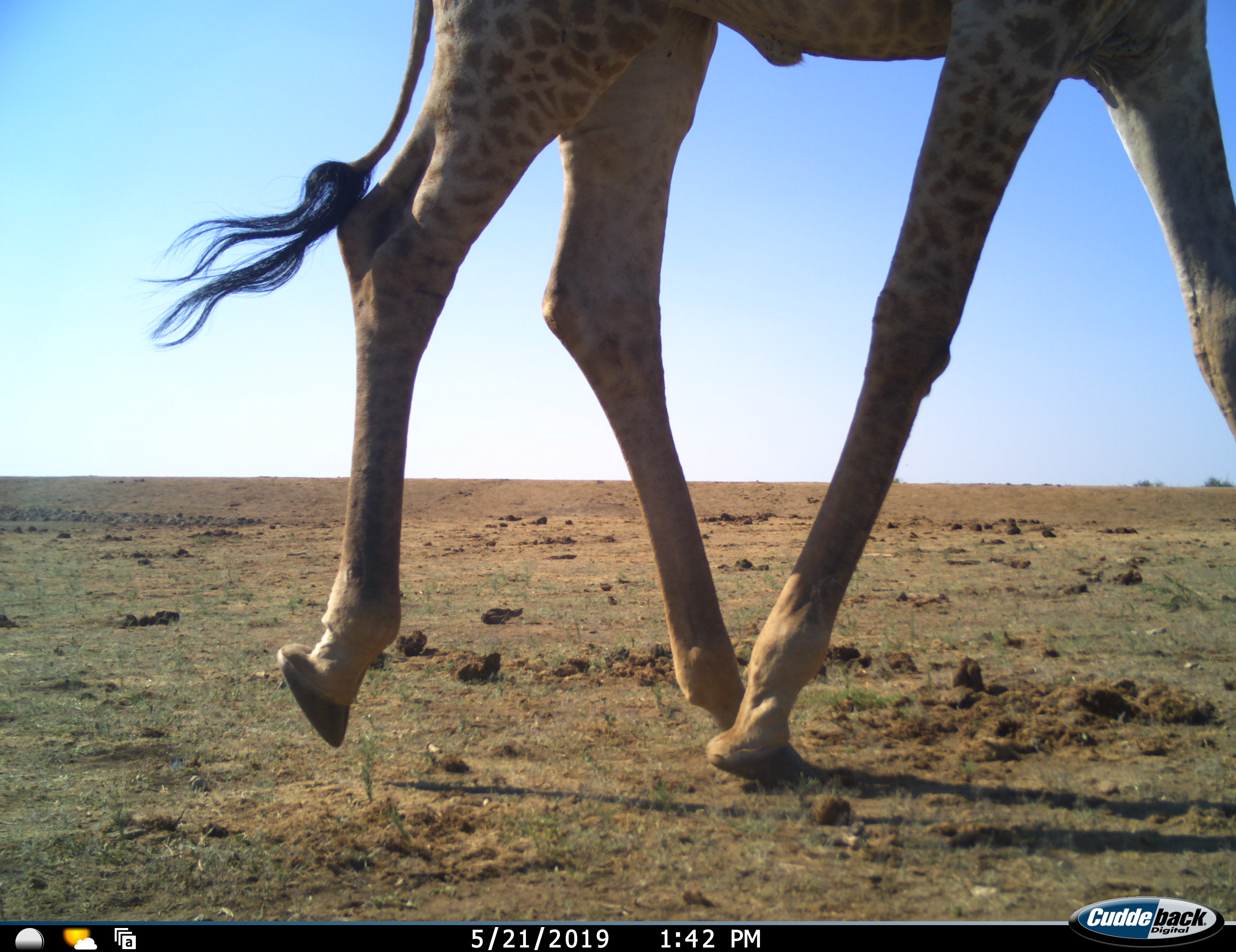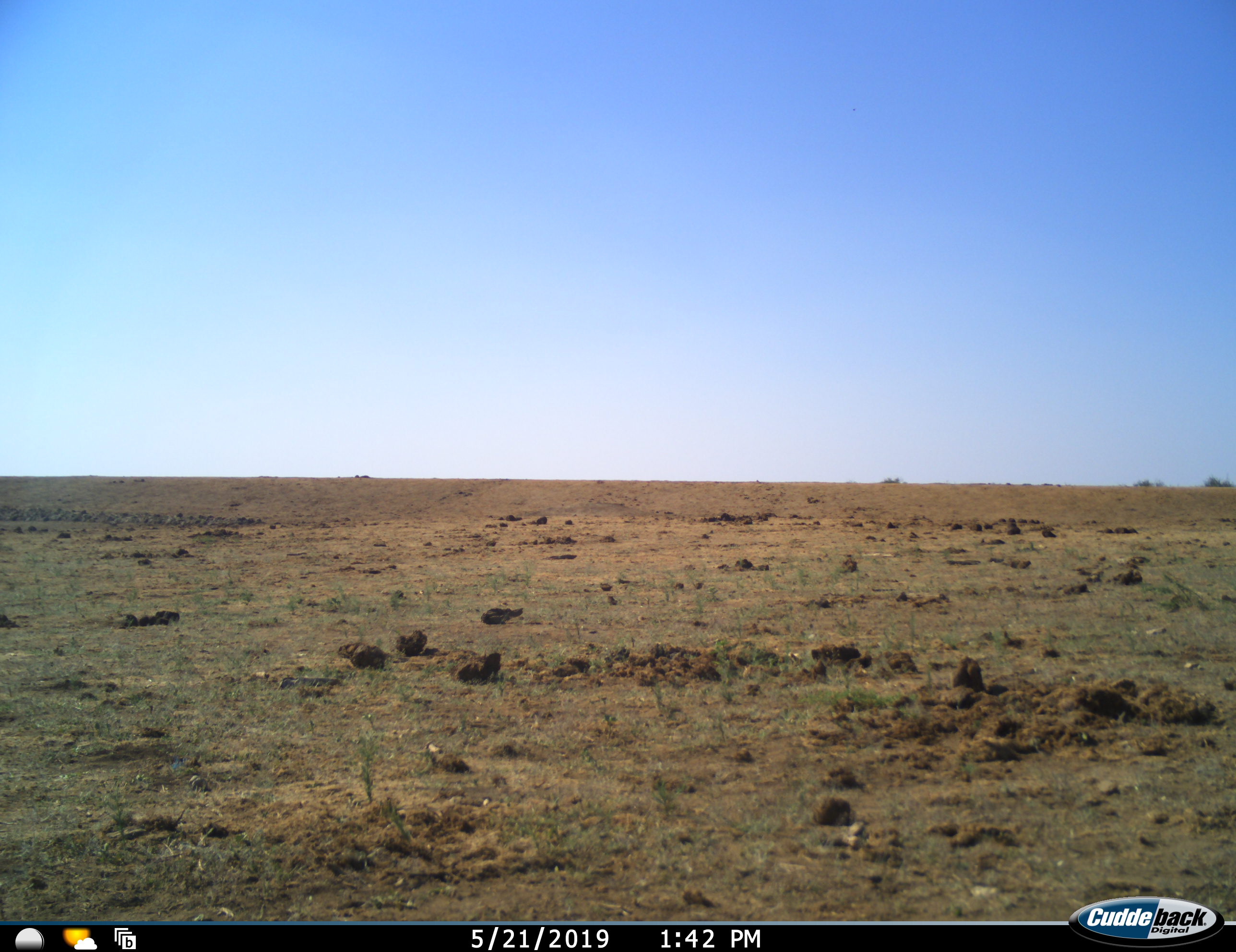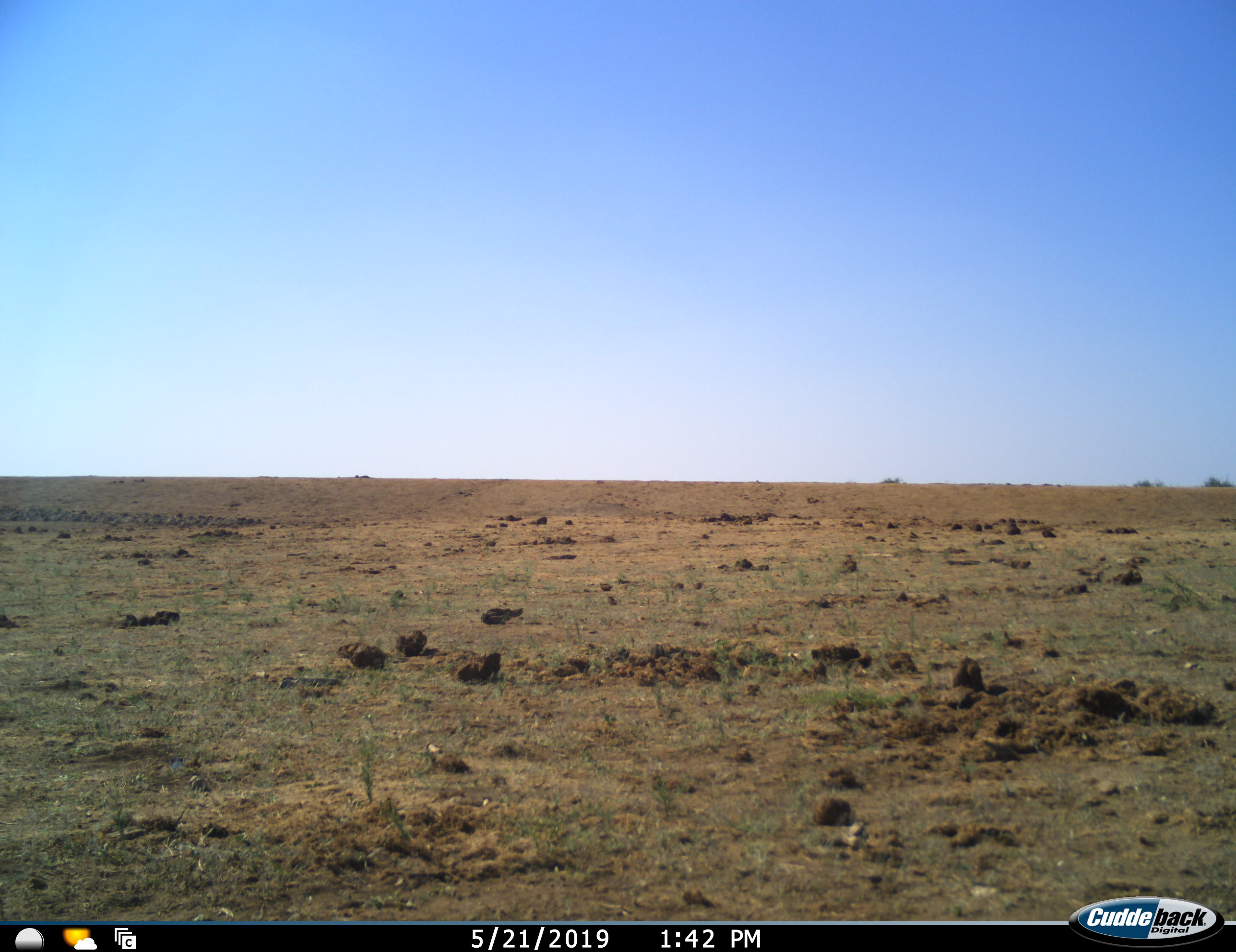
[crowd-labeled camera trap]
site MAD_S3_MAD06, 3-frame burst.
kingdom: Animalia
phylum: Chordata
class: Mammalia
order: Artiodactyla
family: Giraffidae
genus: Giraffa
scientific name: Giraffa camelopardalis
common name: giraffe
Giraffe (Giraffa camelopardalis), count 1. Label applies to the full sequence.